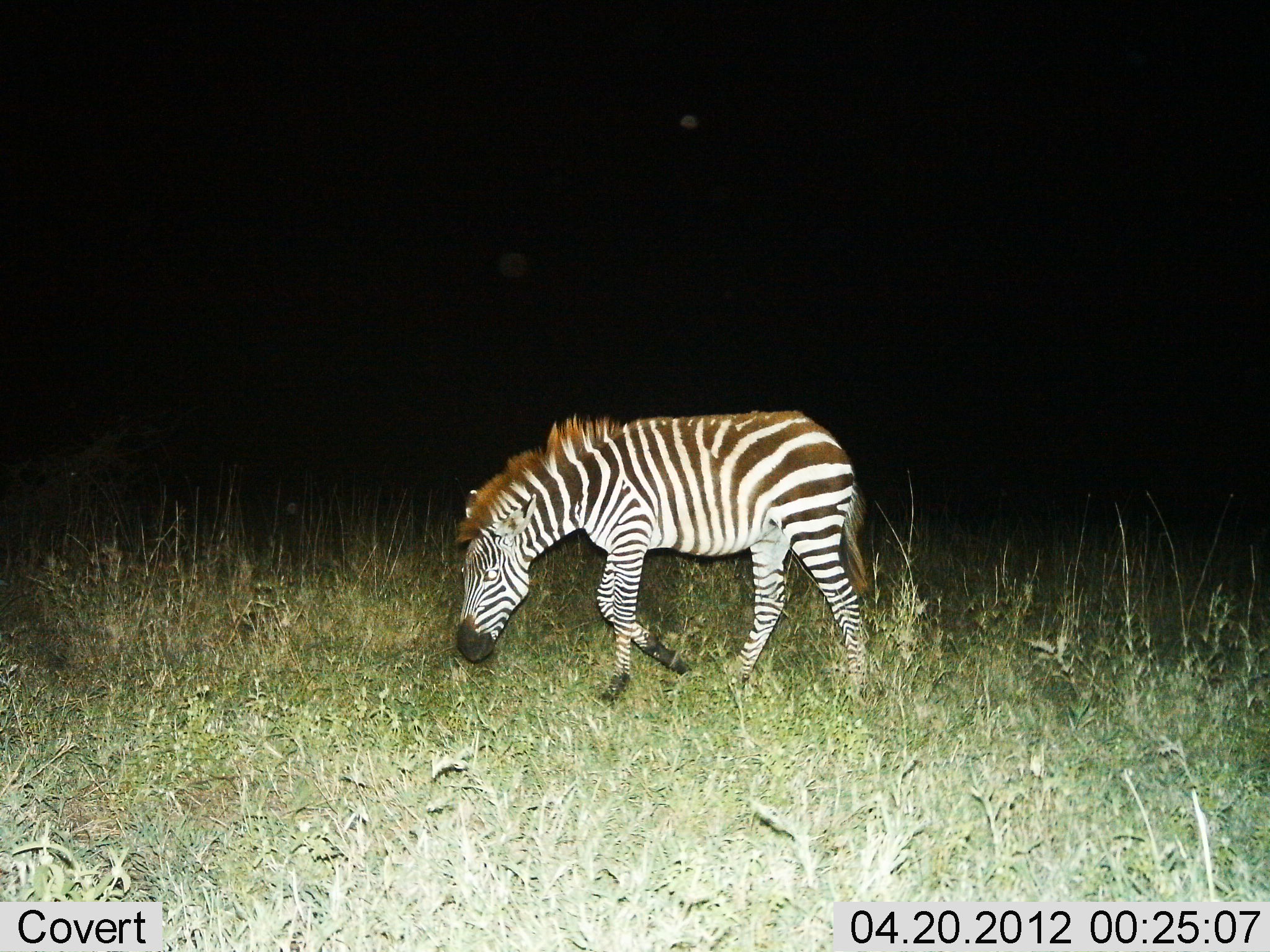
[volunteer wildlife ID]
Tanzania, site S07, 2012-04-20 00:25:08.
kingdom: Animalia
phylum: Chordata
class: Mammalia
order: Perissodactyla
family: Equidae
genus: Equus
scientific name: Equus quagga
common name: plains zebra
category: zebra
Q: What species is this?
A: Zebra (plains zebra) (Equus quagga).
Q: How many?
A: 1.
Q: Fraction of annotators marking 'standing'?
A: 26%.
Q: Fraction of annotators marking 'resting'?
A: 0%.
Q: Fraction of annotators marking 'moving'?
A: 61%.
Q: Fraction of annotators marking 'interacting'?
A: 0%.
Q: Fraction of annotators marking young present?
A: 0%.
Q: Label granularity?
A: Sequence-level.